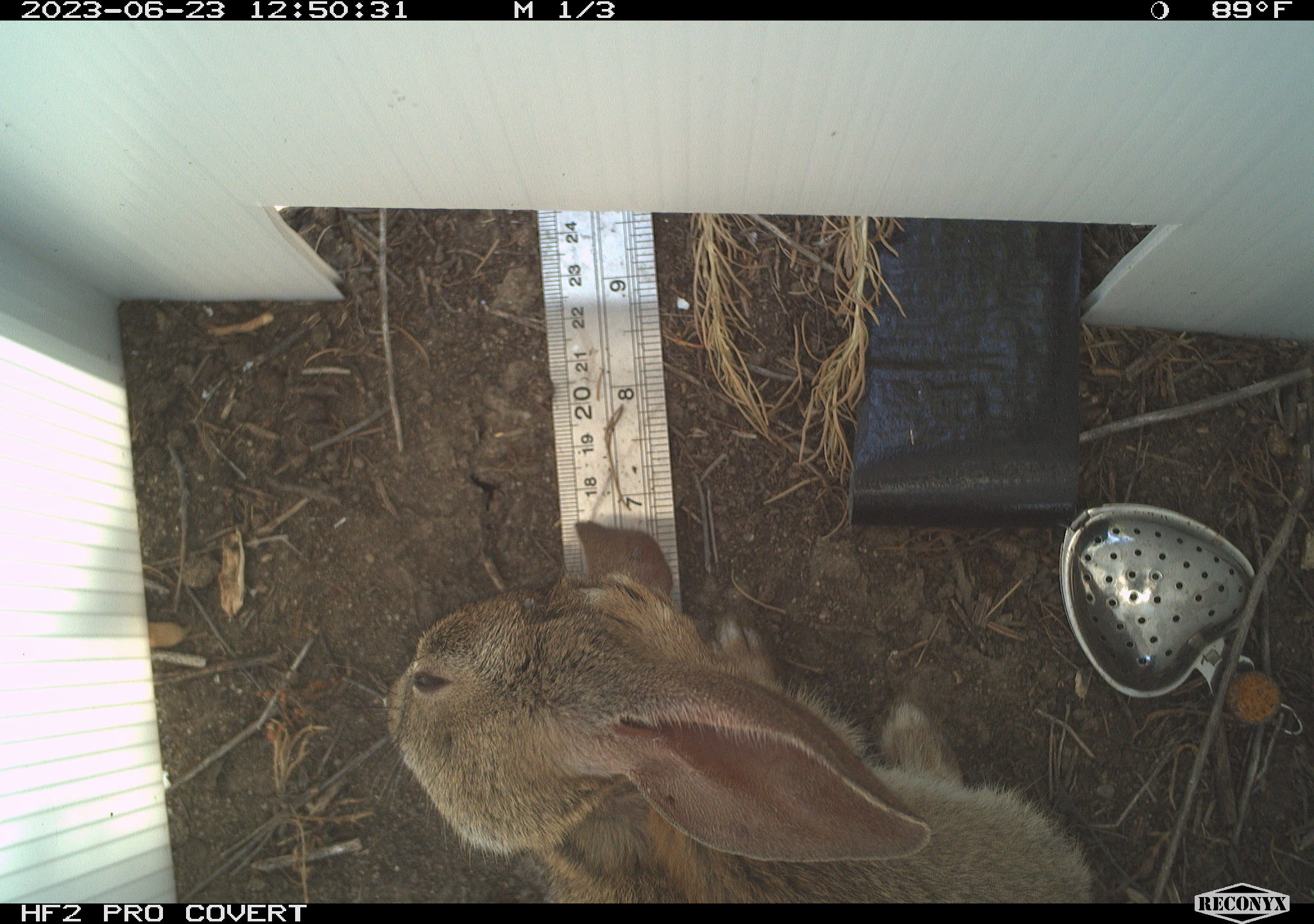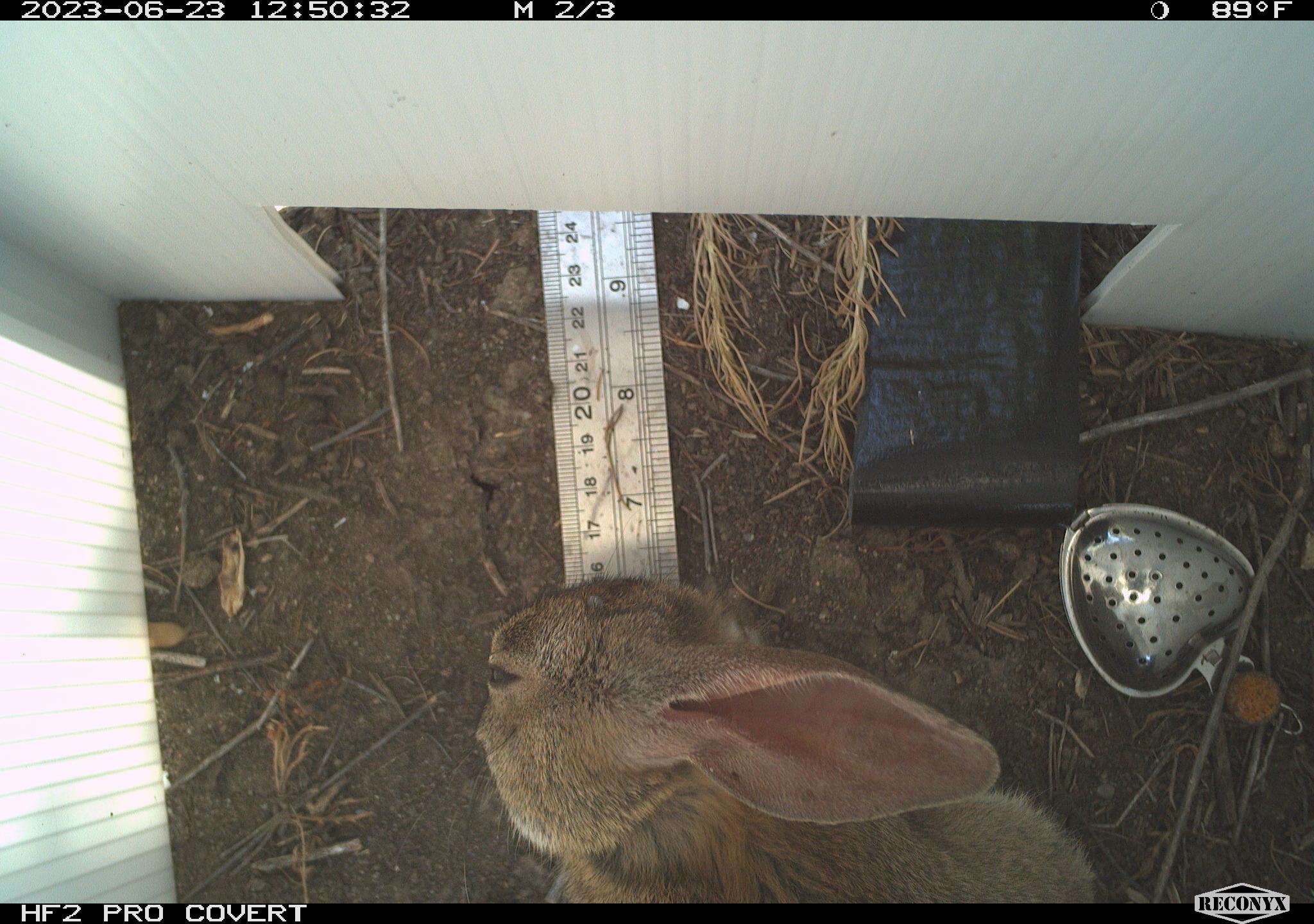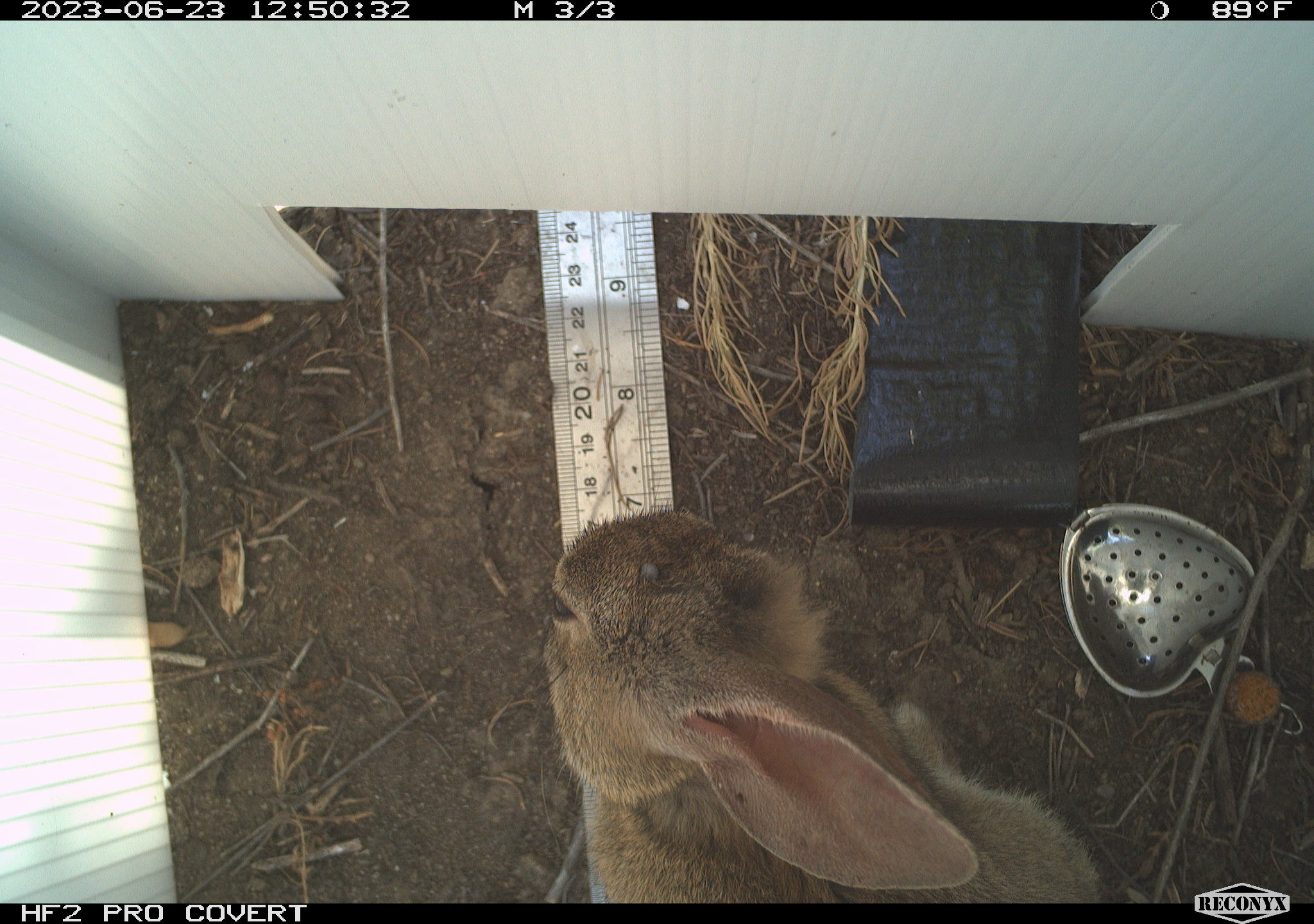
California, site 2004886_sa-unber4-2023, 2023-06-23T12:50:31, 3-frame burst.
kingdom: Animalia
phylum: Chordata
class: Mammalia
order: Lagomorpha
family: Leporidae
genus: Sylvilagus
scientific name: Sylvilagus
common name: cottontail rabbits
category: sylvilagus species